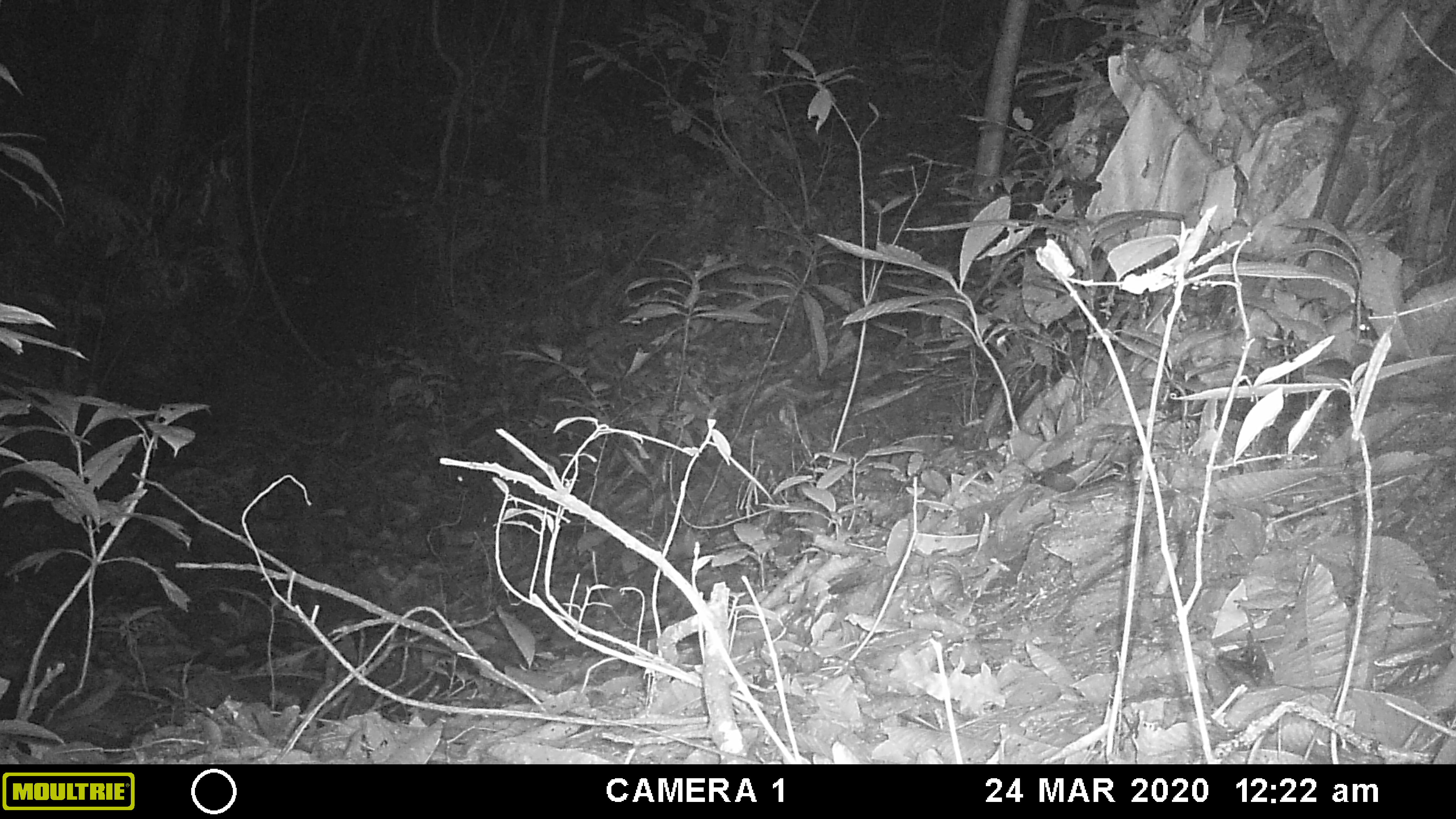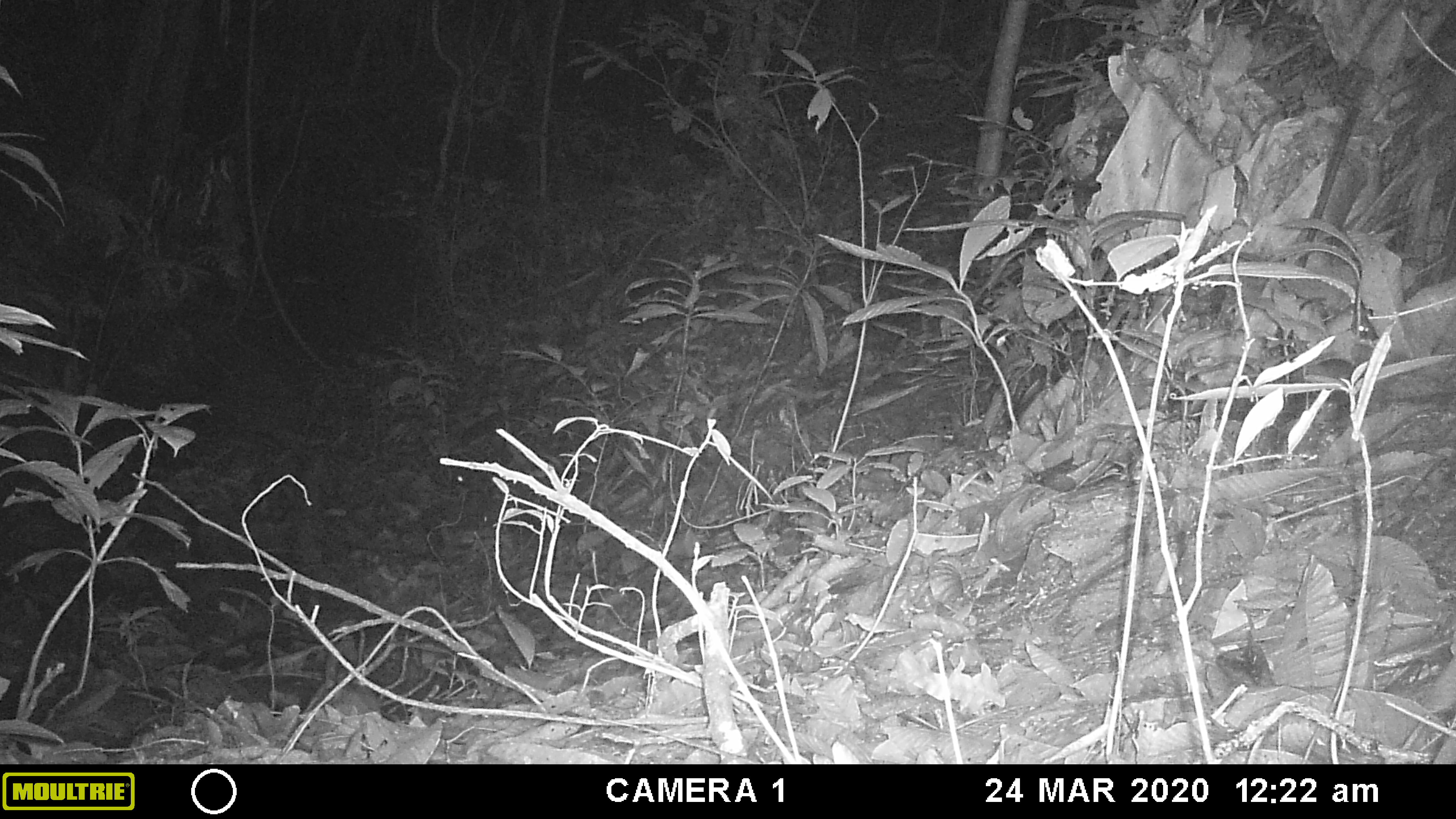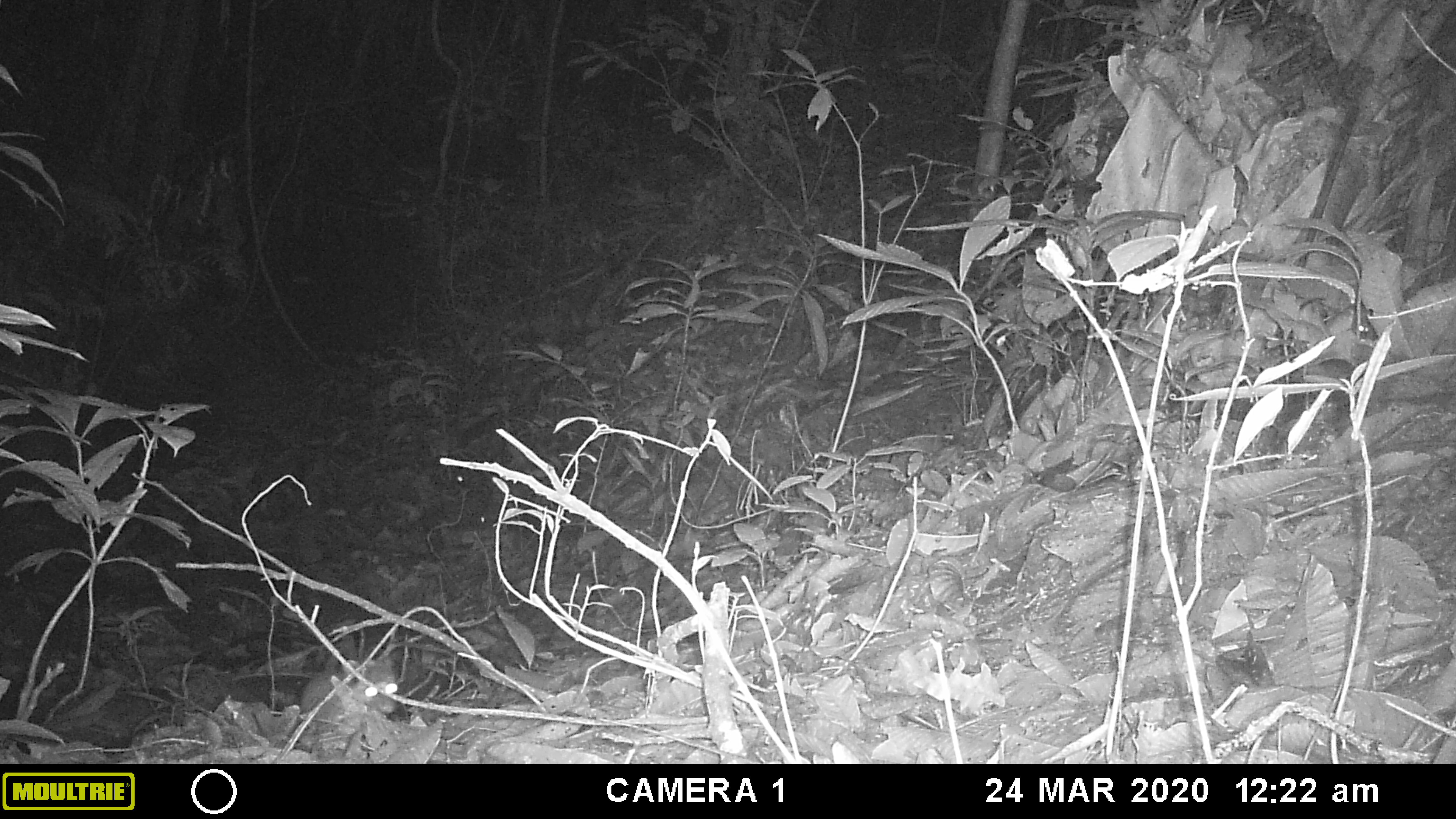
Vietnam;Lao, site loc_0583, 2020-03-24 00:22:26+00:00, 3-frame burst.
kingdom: Animalia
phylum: Chordata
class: Mammalia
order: Rodentia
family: Muridae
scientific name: Muridae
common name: old-world mice and rats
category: unidentified murid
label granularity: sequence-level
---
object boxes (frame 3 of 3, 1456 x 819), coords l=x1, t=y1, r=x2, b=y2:
unidentified murid: l=299, t=641, r=397, b=728